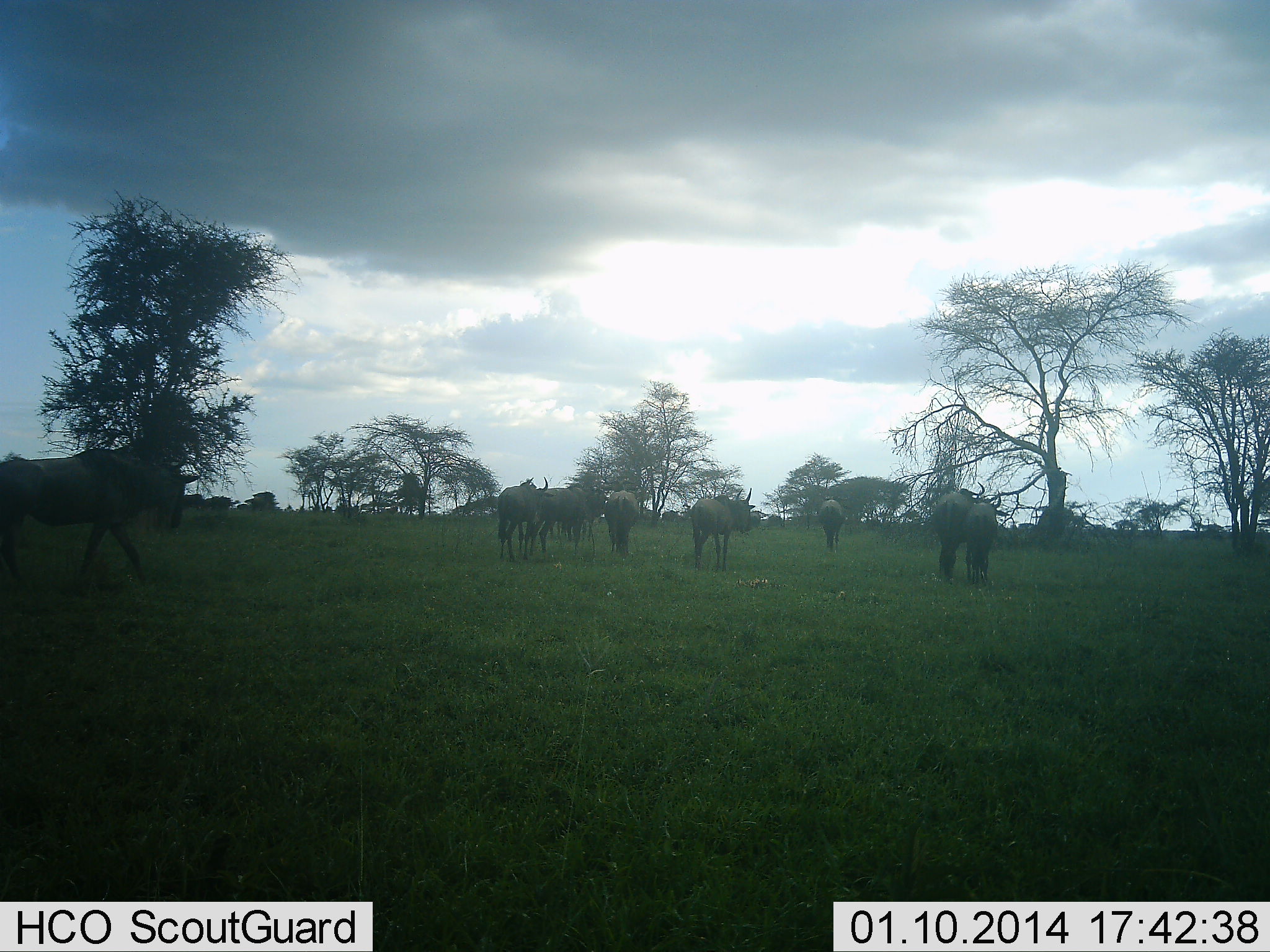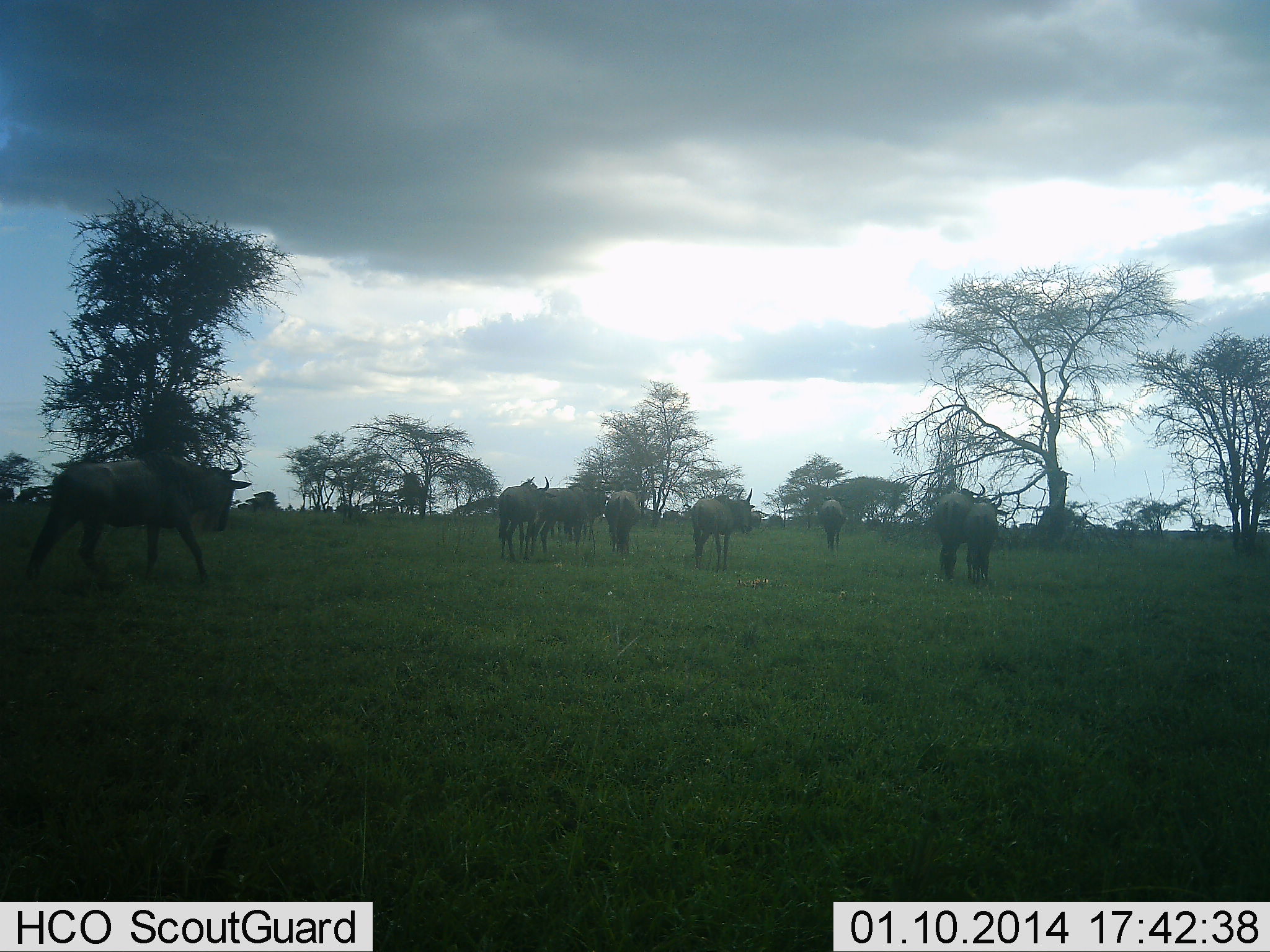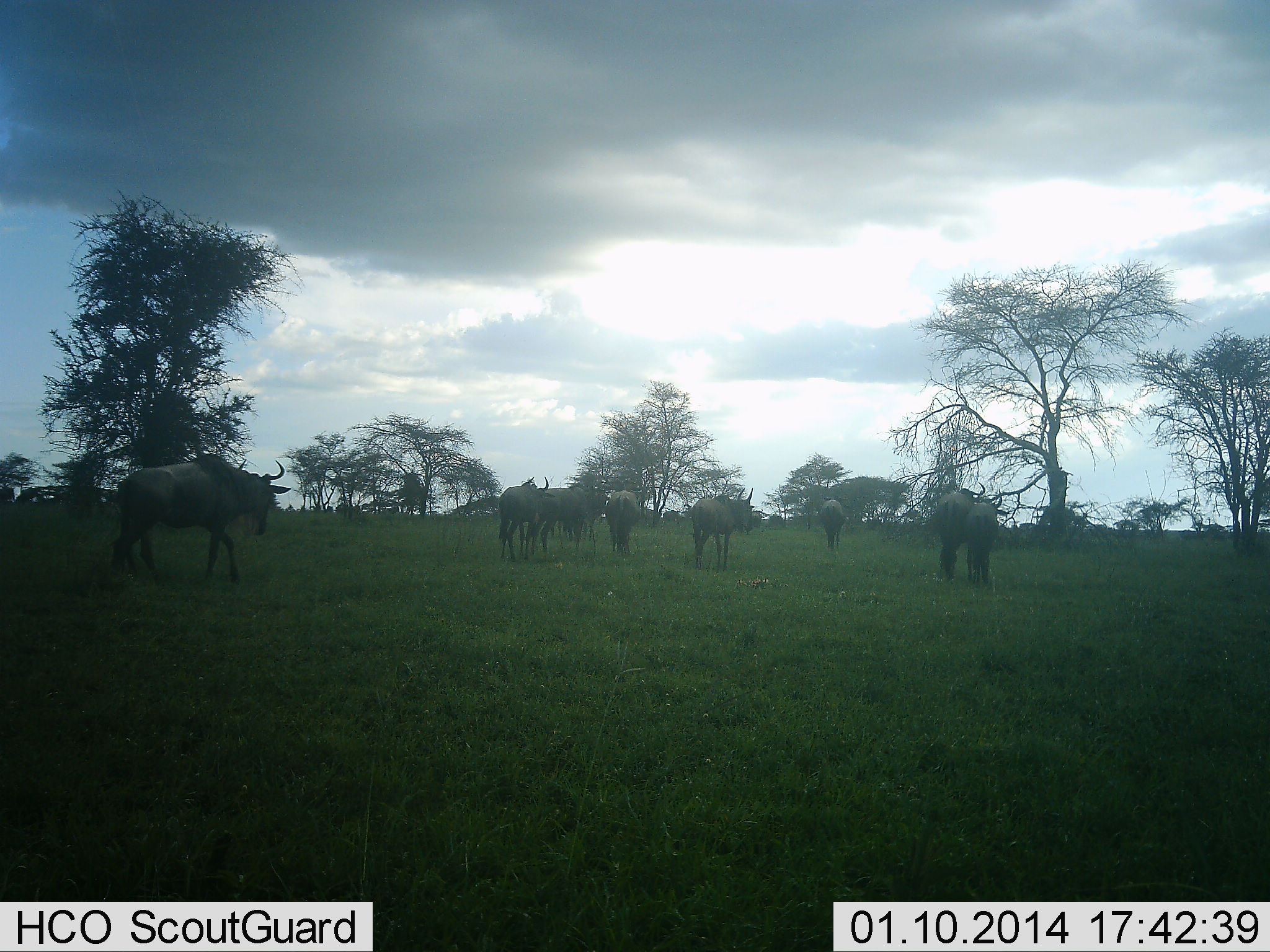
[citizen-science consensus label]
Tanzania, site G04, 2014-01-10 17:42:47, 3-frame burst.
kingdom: Animalia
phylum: Chordata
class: Mammalia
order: Artiodactyla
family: Bovidae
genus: Connochaetes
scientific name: Connochaetes taurinus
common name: blue wildebeest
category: wildebeest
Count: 8.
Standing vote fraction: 90%.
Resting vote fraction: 0%.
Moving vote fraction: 60%.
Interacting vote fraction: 10%.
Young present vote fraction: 0%.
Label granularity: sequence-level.